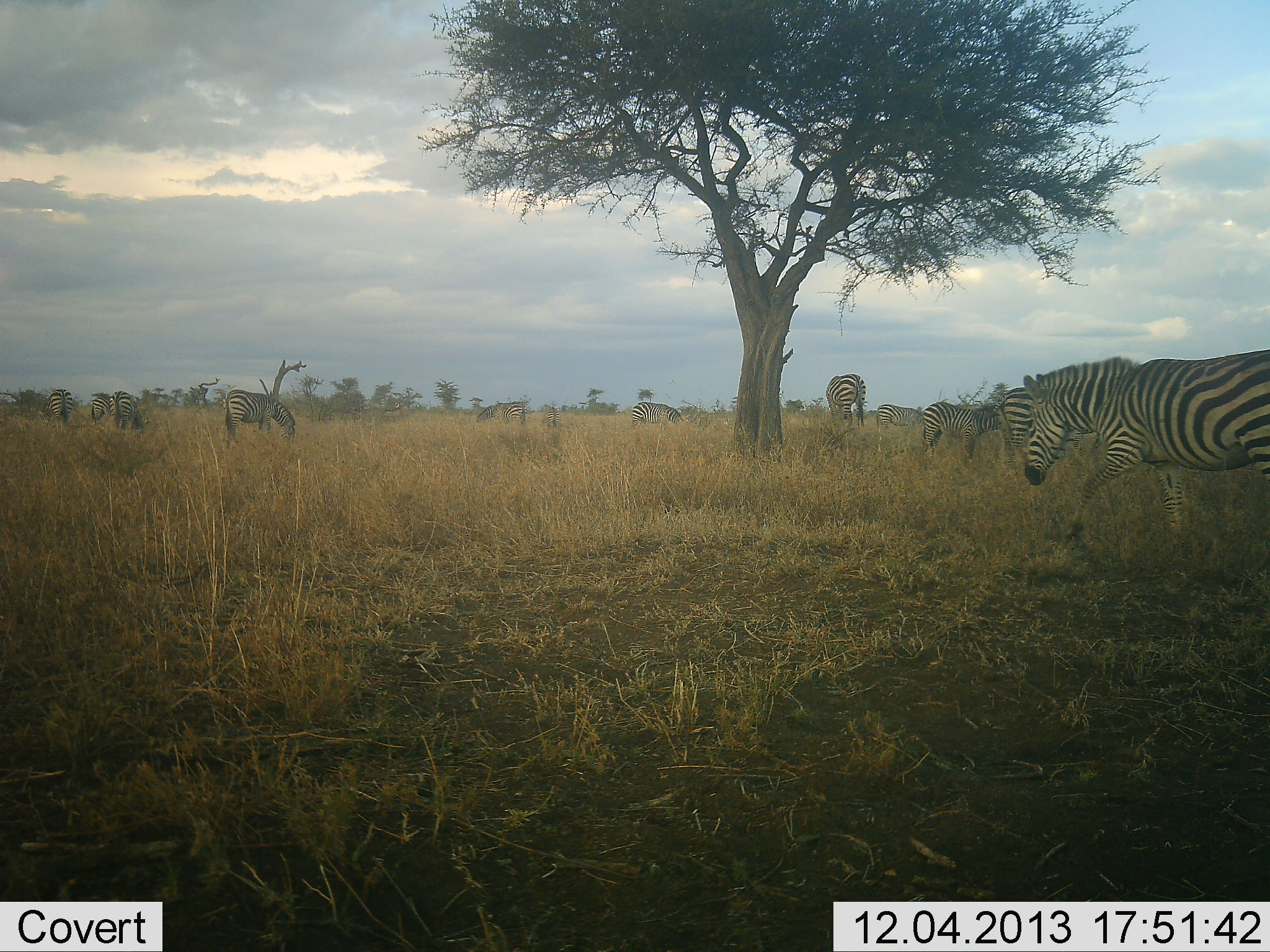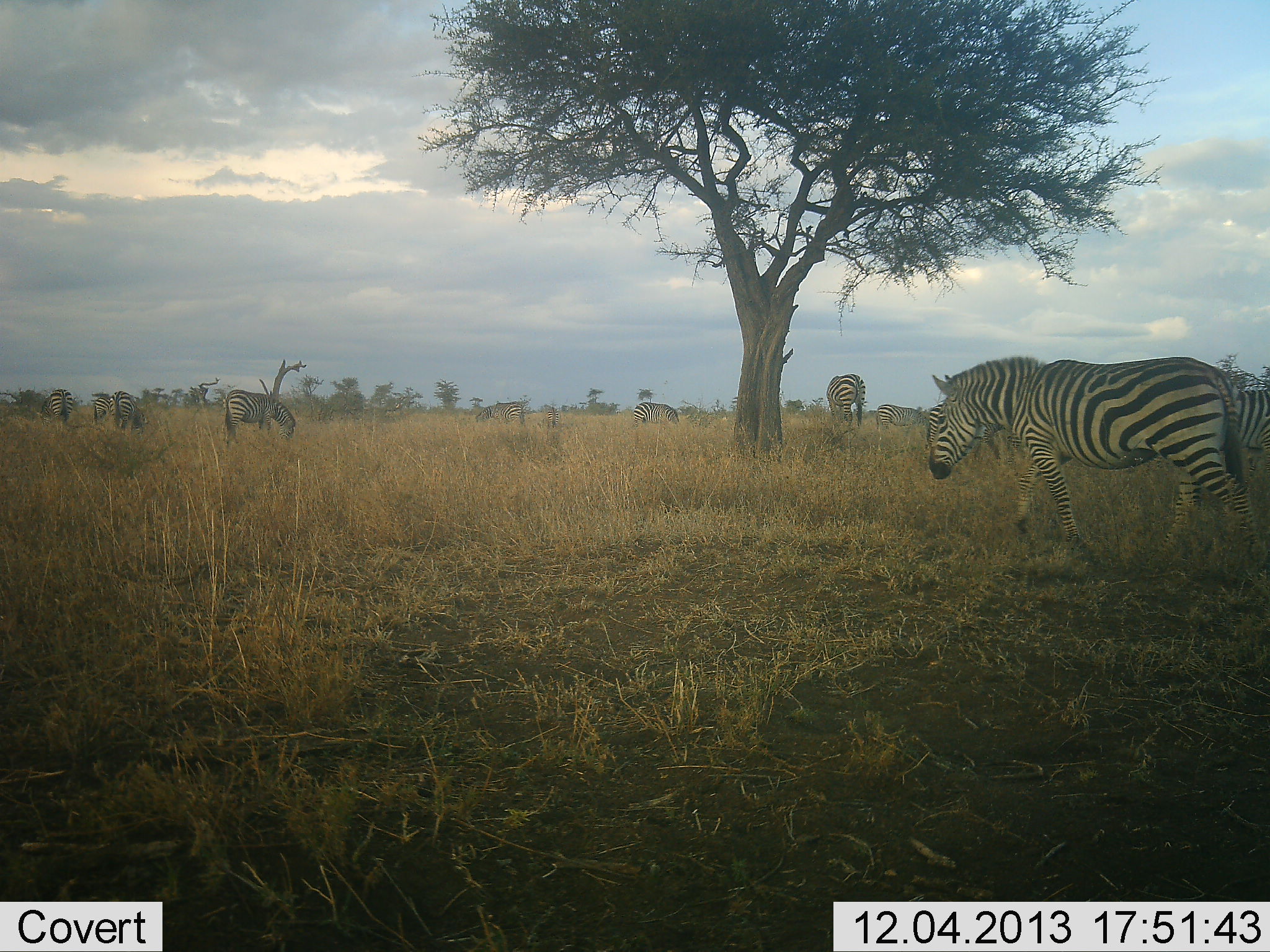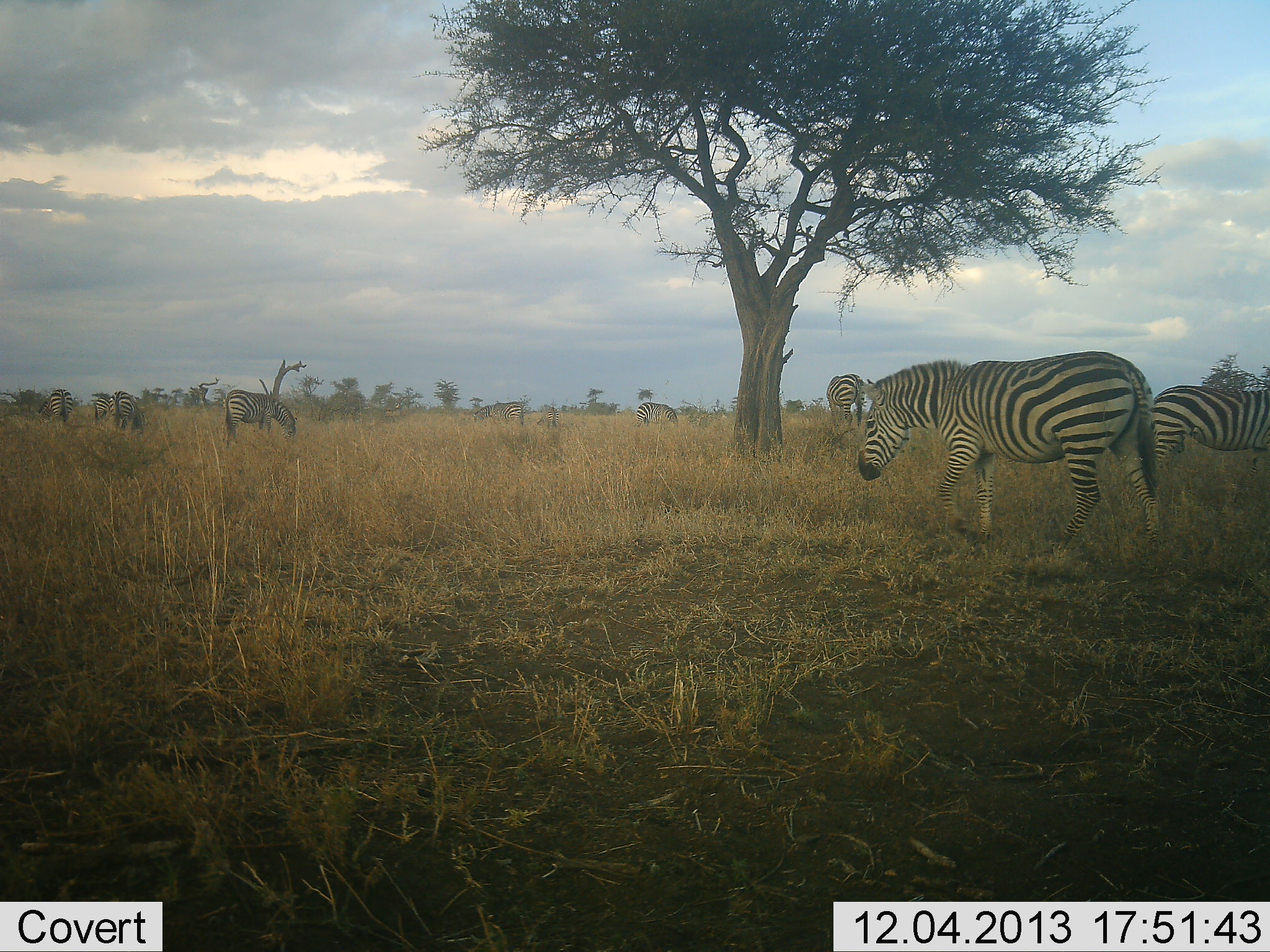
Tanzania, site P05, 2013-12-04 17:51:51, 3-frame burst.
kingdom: Animalia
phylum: Chordata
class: Mammalia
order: Perissodactyla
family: Equidae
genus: Equus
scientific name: Equus quagga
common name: plains zebra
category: zebra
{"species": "zebra (plains zebra) (Equus quagga)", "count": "10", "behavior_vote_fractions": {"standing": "50%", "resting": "0%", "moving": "70%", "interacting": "0%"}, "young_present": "10%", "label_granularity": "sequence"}